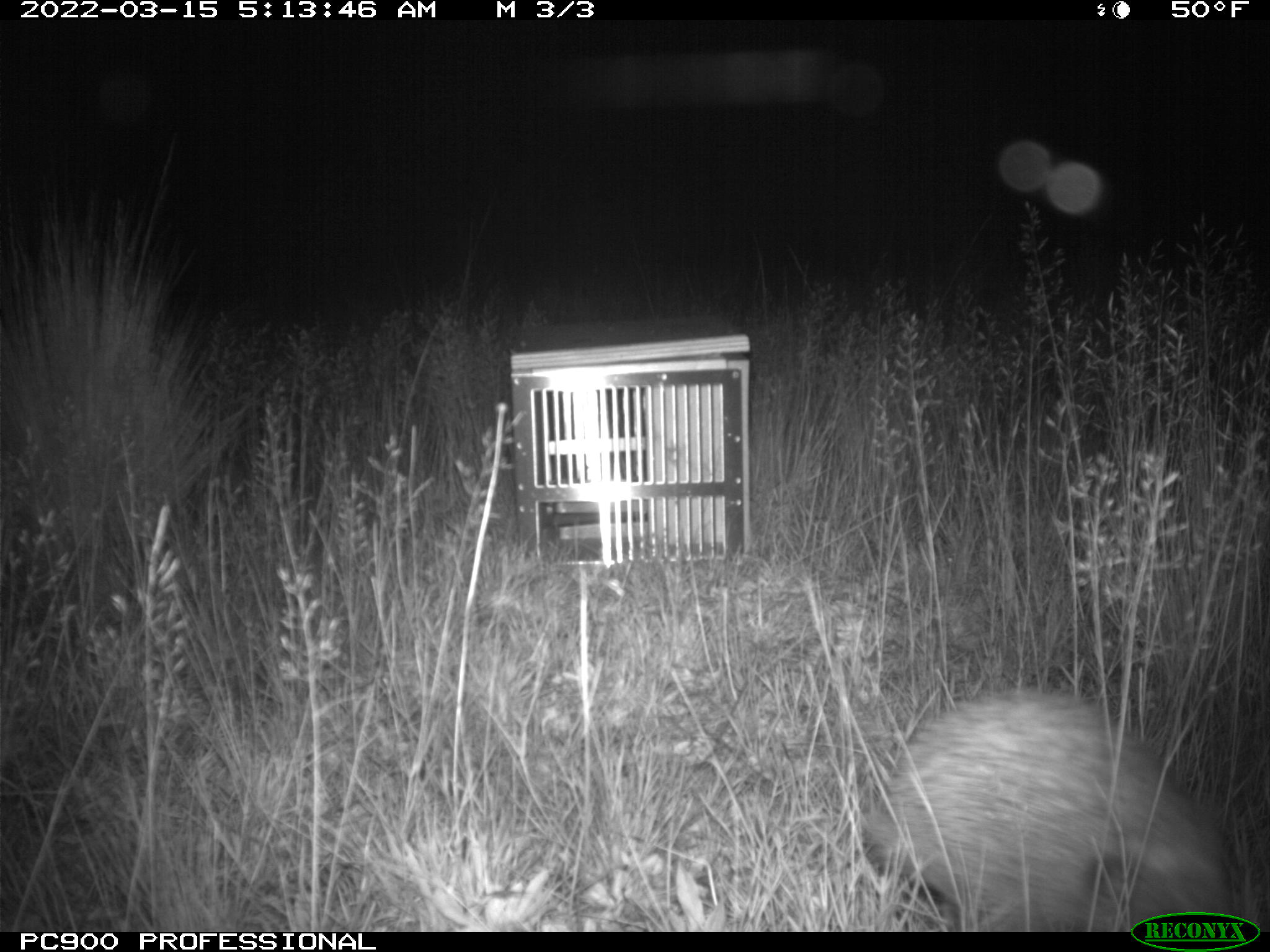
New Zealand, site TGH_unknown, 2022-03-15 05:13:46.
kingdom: Animalia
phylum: Chordata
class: Mammalia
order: Eulipotyphla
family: Erinaceidae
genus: Erinaceus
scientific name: Erinaceus europaeus europaeus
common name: european hedgehog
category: hedgehog